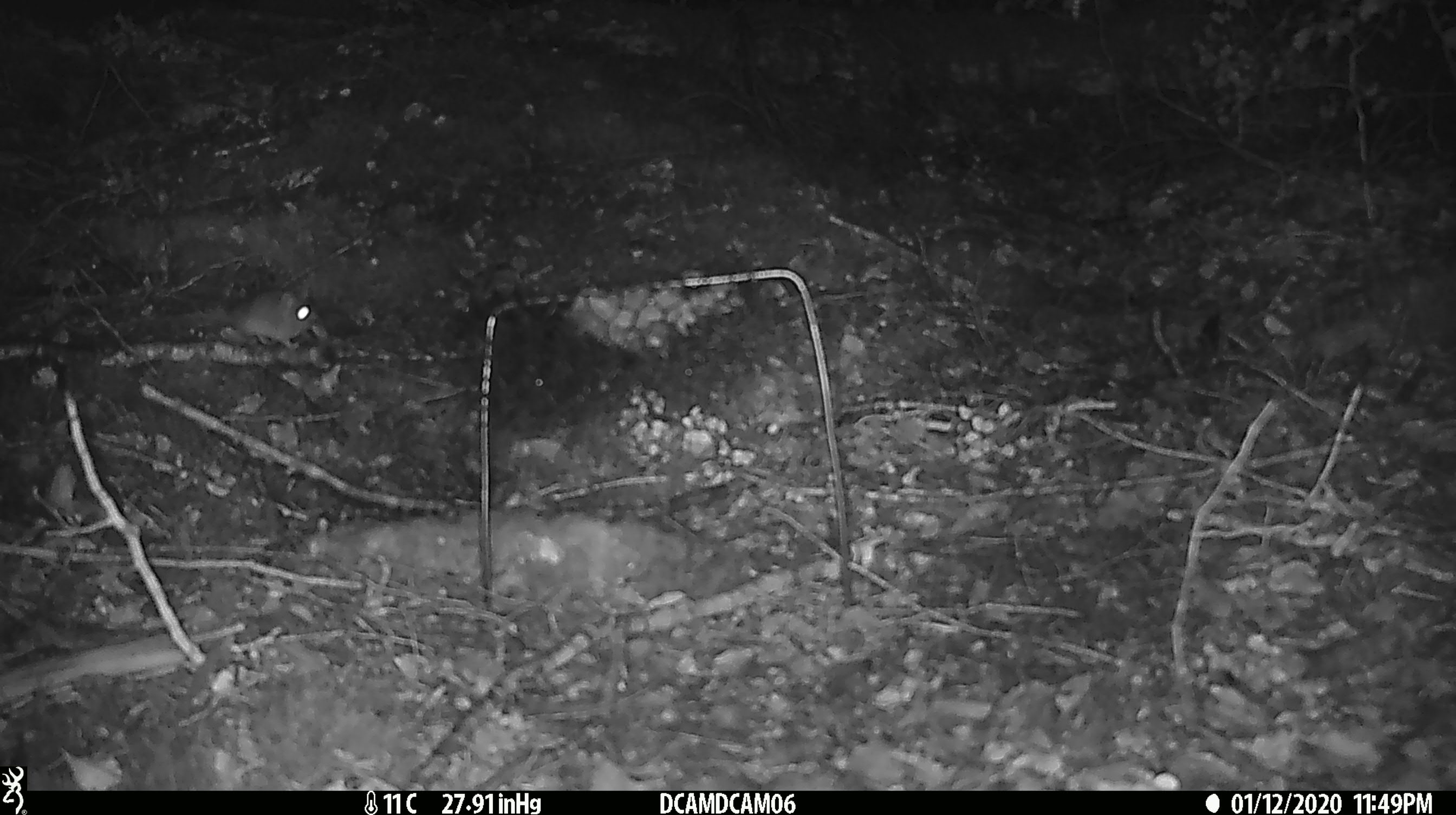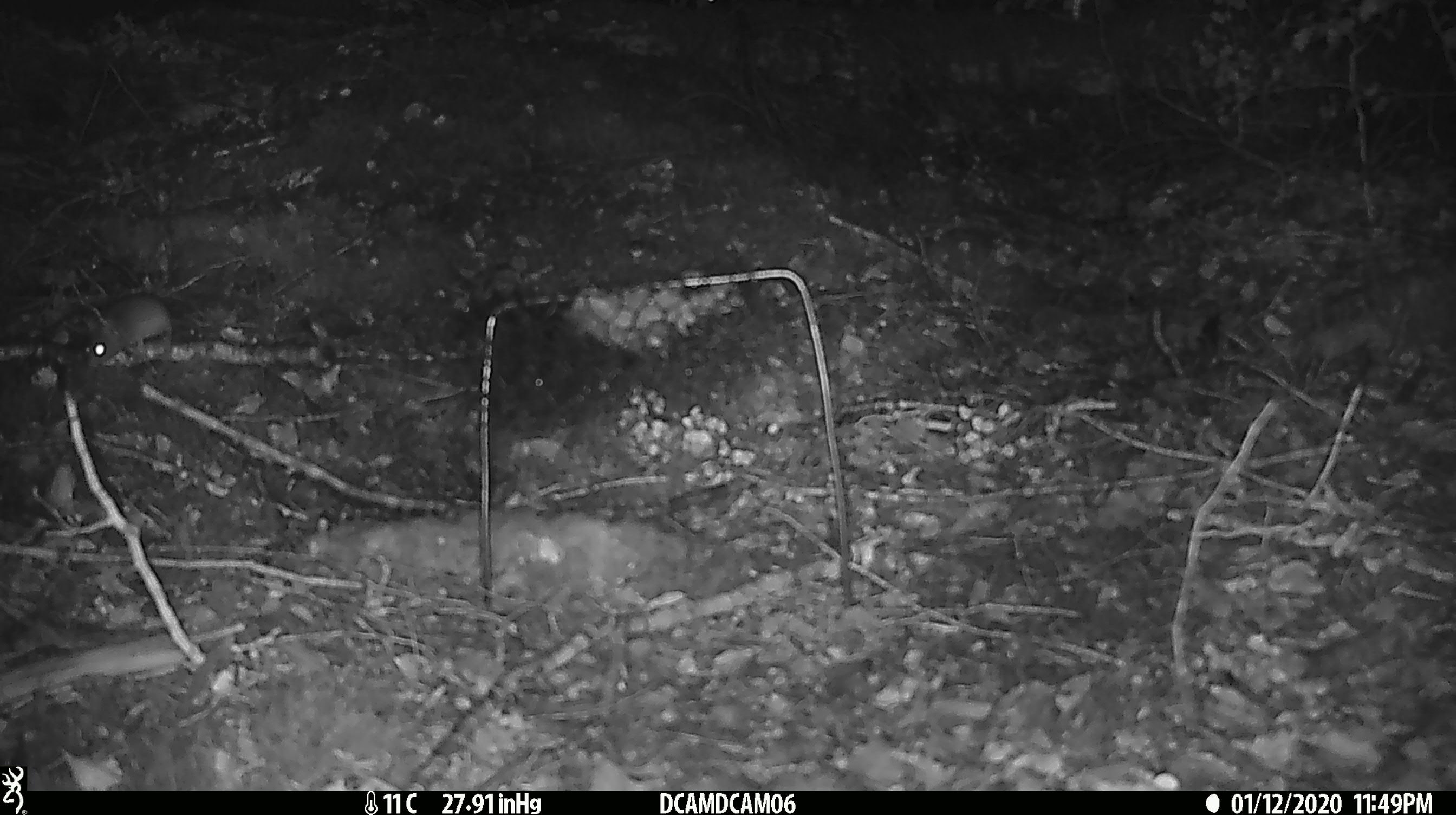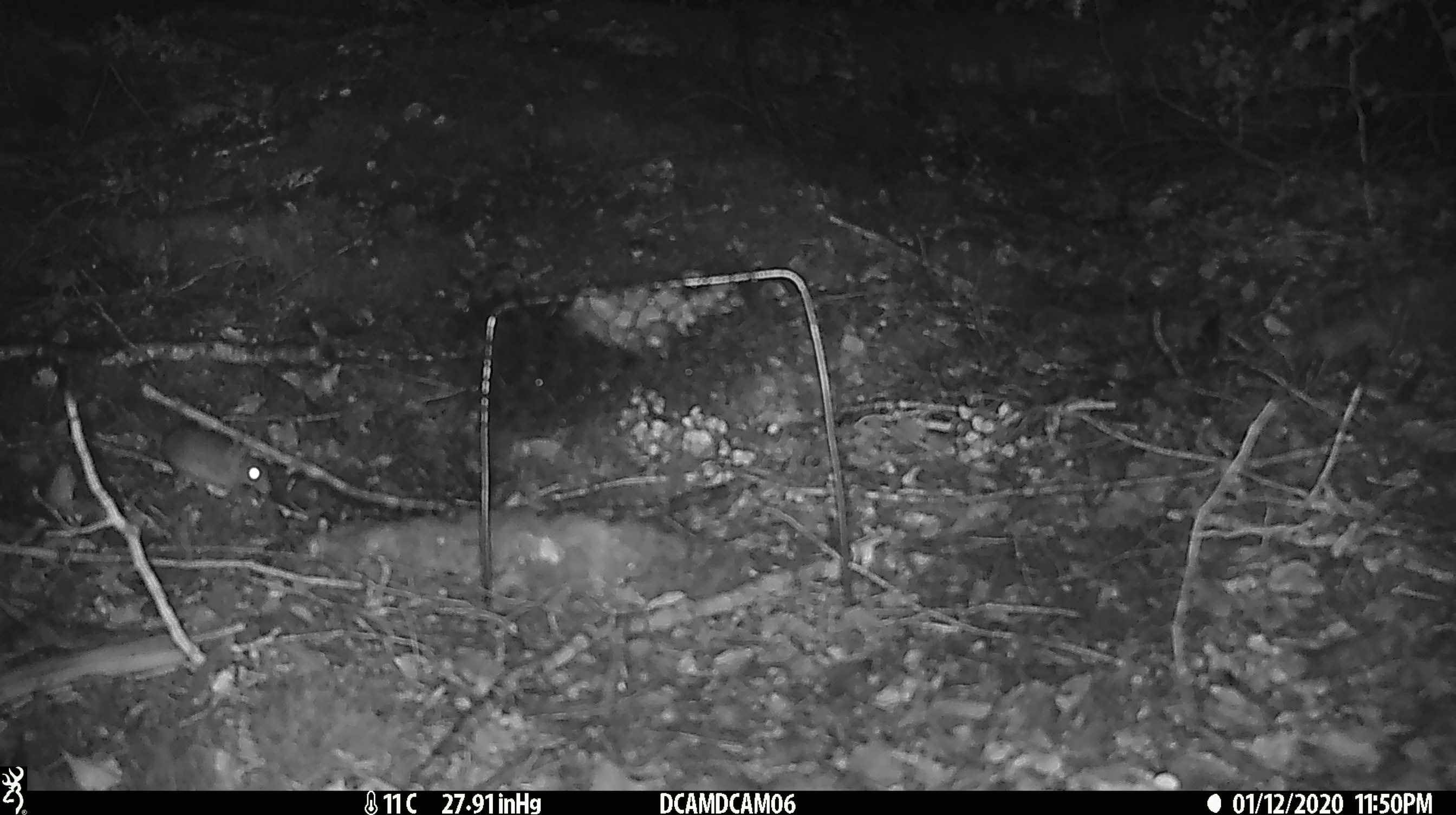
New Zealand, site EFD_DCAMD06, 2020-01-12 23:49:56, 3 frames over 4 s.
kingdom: Animalia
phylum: Chordata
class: Mammalia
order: Rodentia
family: Muridae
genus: Mus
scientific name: Mus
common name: mouse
Mouse (Mus).